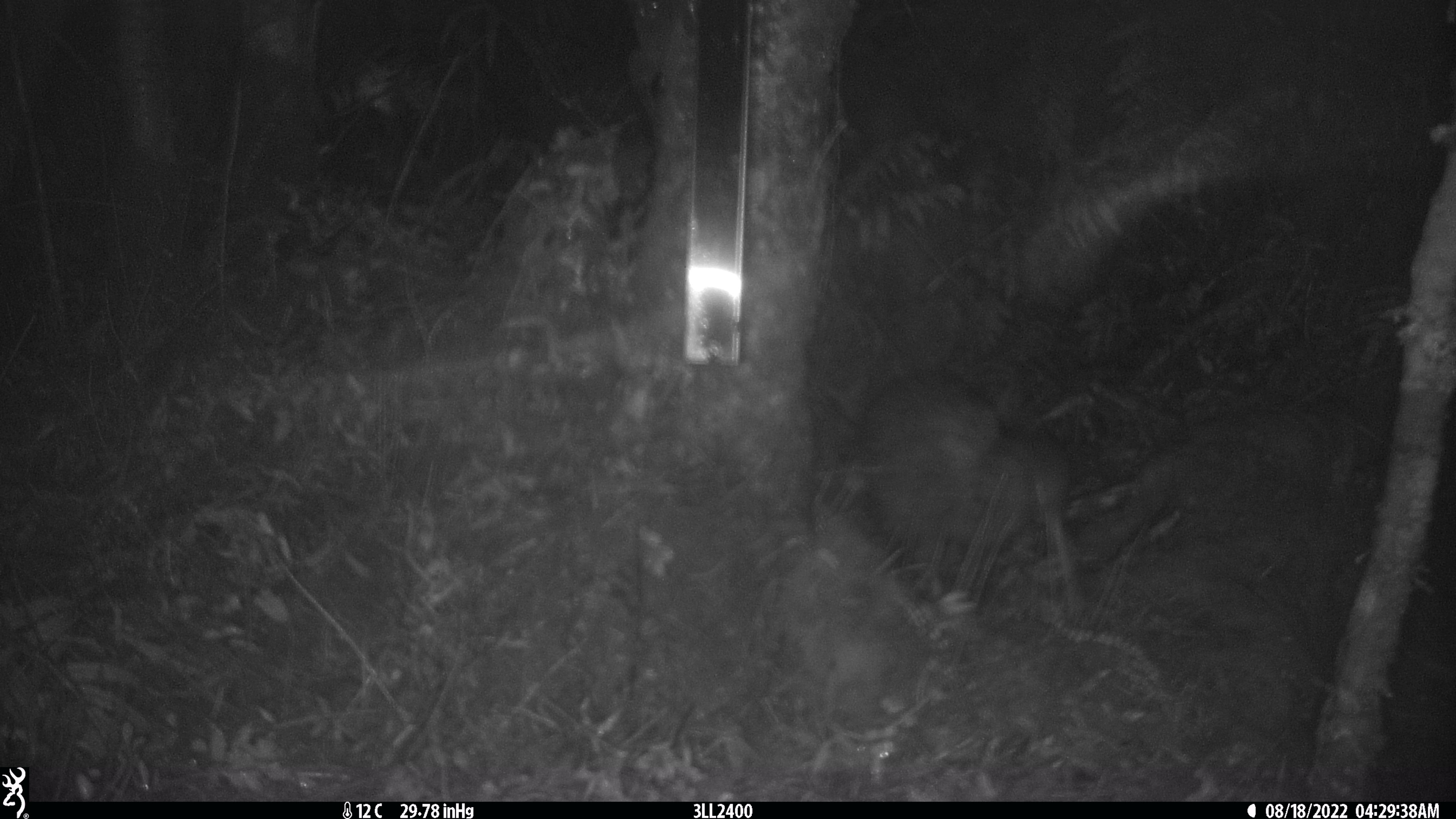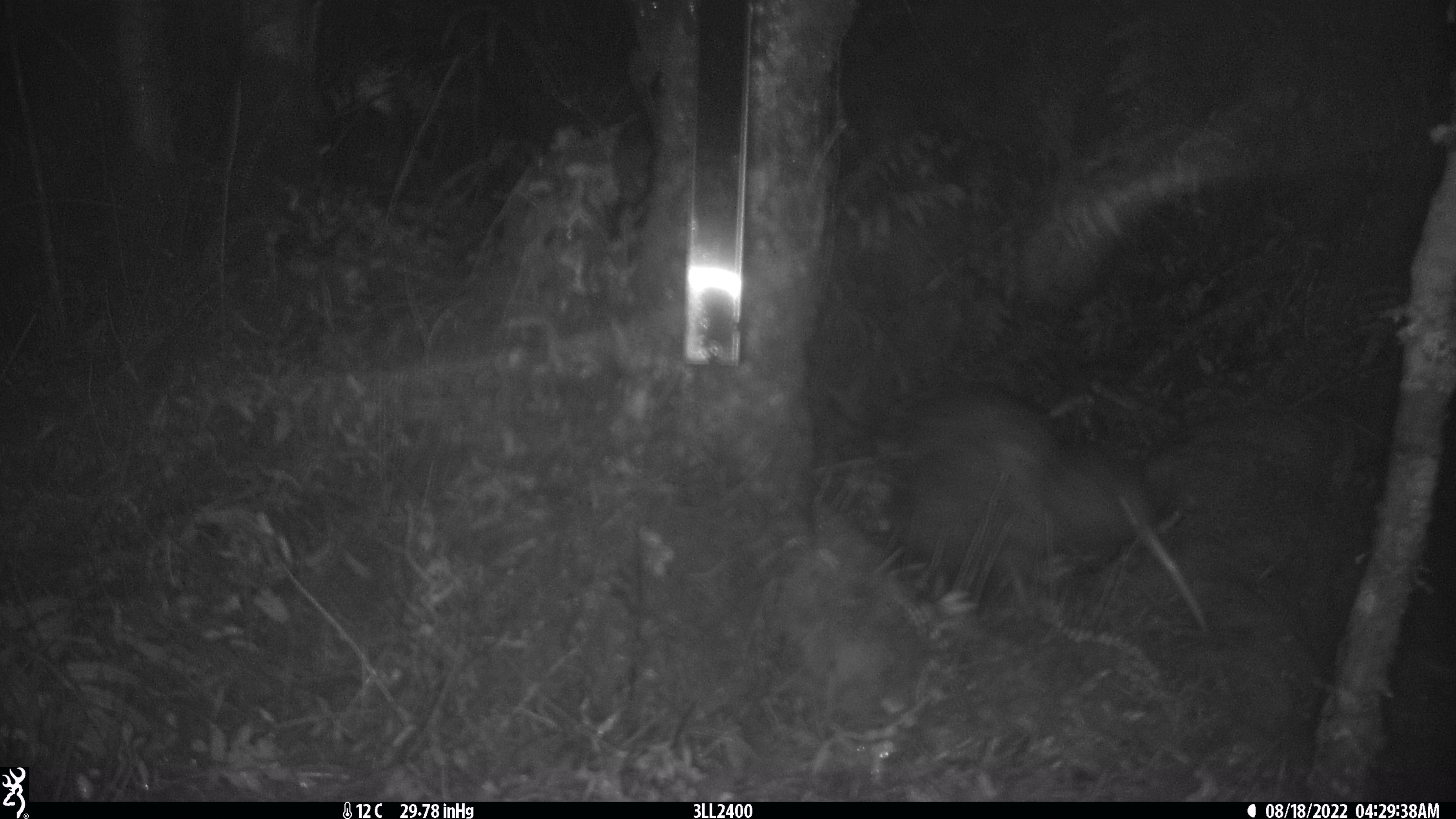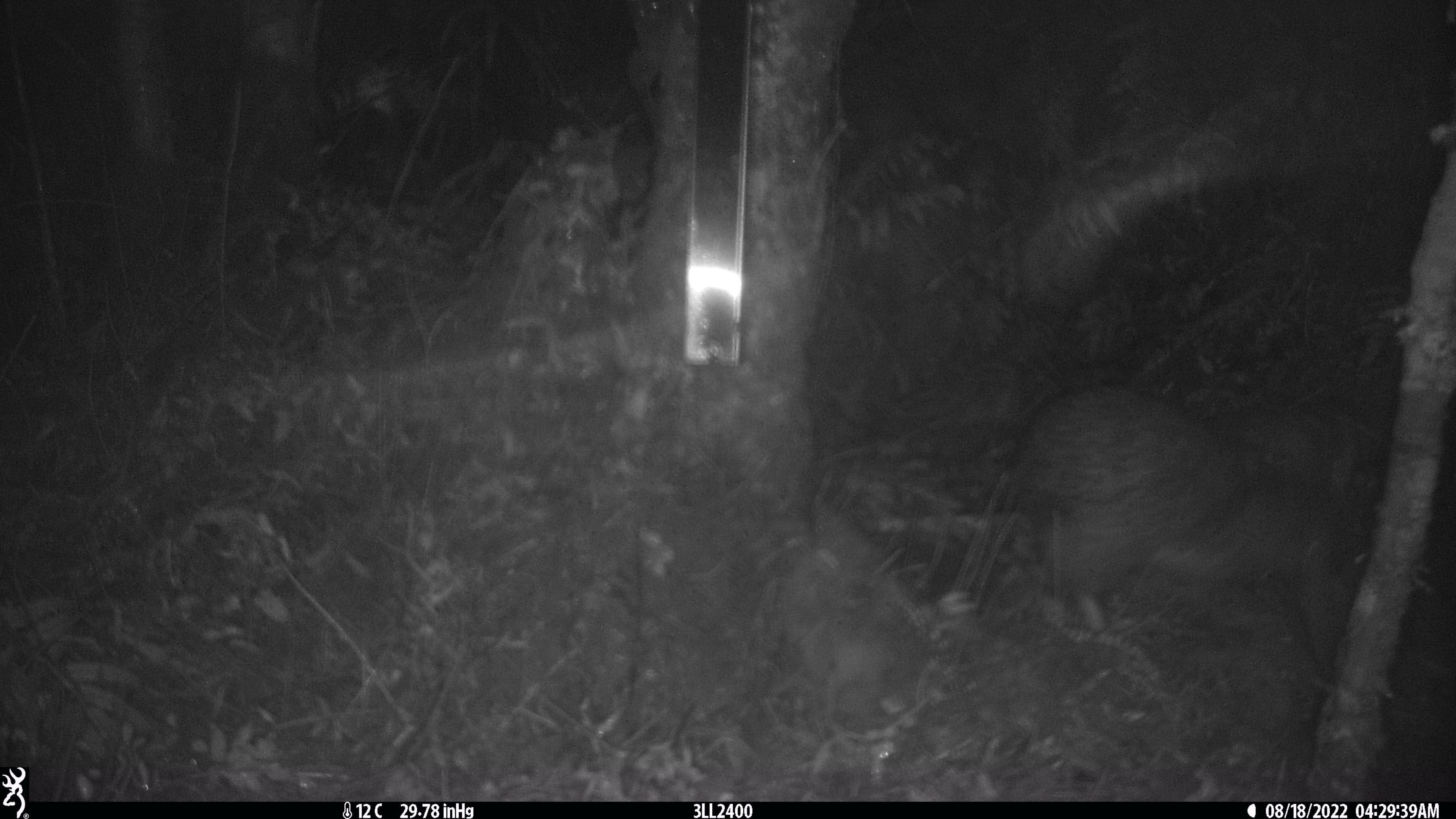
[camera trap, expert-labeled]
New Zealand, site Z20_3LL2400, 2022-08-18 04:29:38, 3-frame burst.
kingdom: Animalia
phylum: Chordata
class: Aves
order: Apterygiformes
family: Apterygidae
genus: Apteryx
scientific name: Apteryx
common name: kiwi